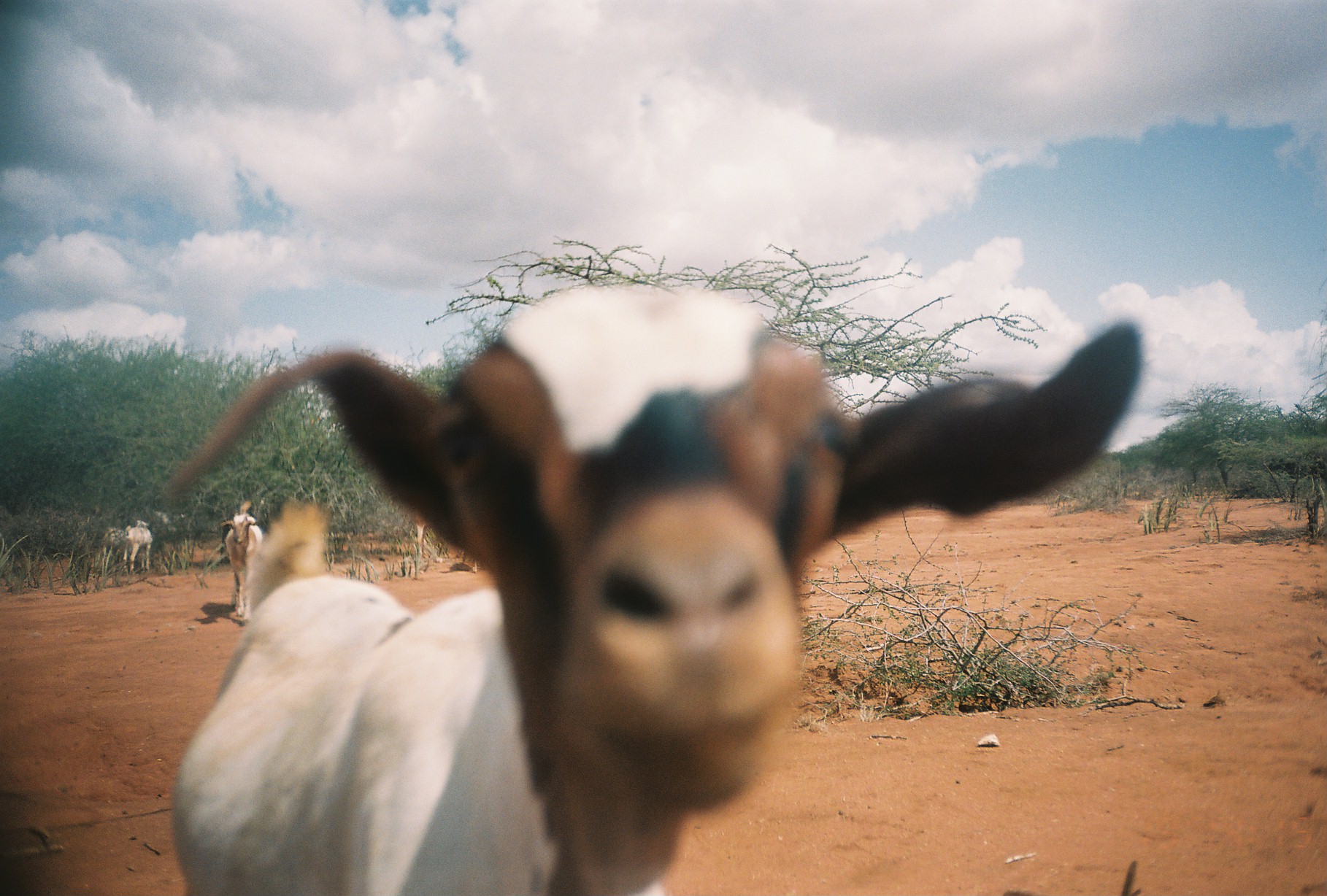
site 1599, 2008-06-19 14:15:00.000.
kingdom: Animalia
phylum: Chordata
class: Mammalia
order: Artiodactyla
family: Bovidae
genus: Capra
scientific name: Capra aegagrus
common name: wild goat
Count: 4.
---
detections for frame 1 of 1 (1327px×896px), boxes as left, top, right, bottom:
capra aegagrus: 158, 313, 1145, 894; 218, 499, 263, 621; 122, 519, 153, 574; 100, 525, 125, 553